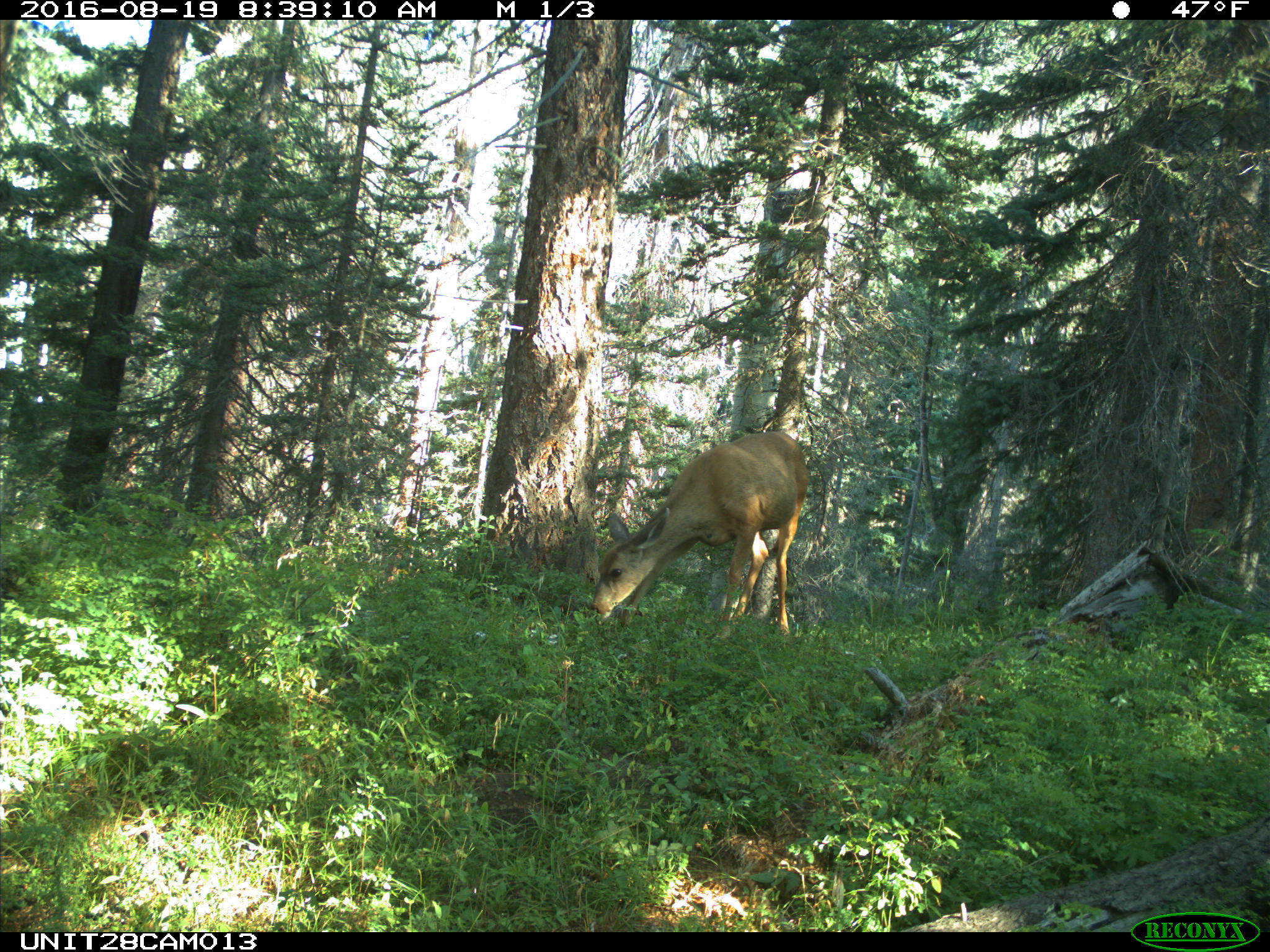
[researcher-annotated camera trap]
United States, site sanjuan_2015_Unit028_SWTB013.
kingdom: Animalia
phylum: Chordata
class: Mammalia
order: Artiodactyla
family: Cervidae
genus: Odocoileus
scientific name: Odocoileus hemionus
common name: mule deer